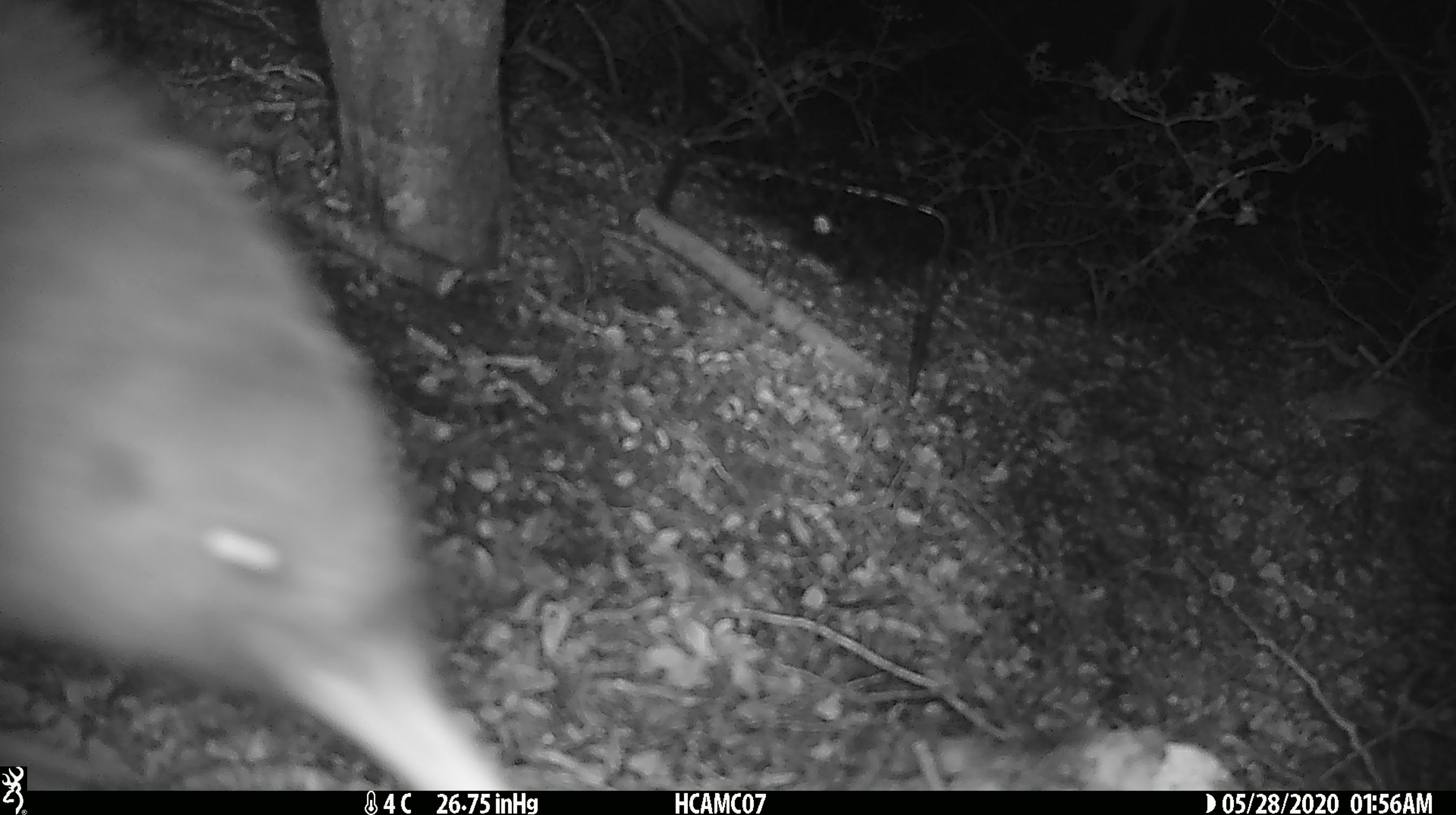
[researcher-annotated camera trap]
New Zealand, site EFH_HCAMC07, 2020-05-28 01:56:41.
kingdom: Animalia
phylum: Chordata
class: Aves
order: Apterygiformes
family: Apterygidae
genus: Apteryx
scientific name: Apteryx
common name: kiwi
Kiwi (Apteryx).